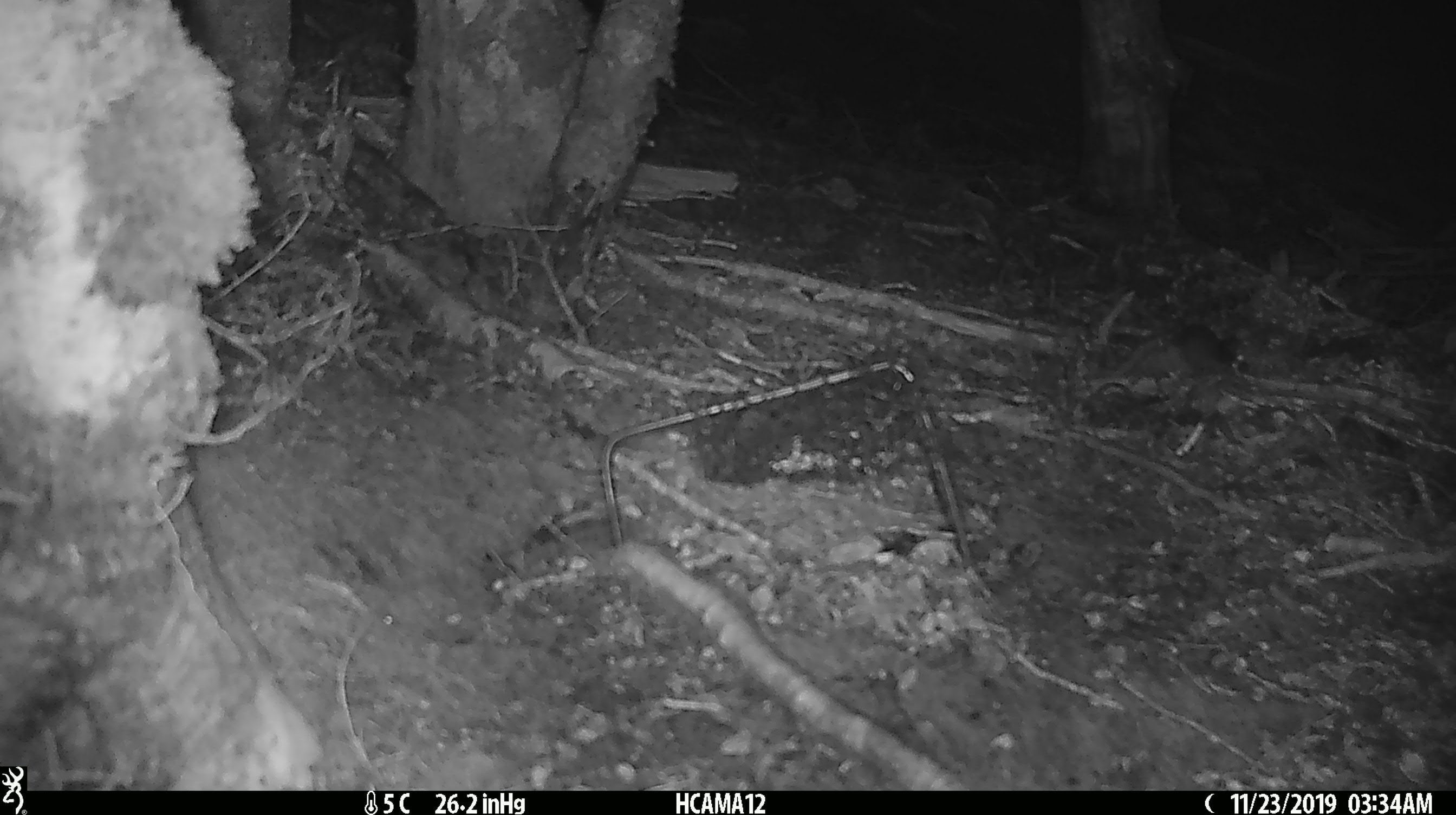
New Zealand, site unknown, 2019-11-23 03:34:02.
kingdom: Animalia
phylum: Chordata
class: Mammalia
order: Rodentia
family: Muridae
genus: Mus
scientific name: Mus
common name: mouse